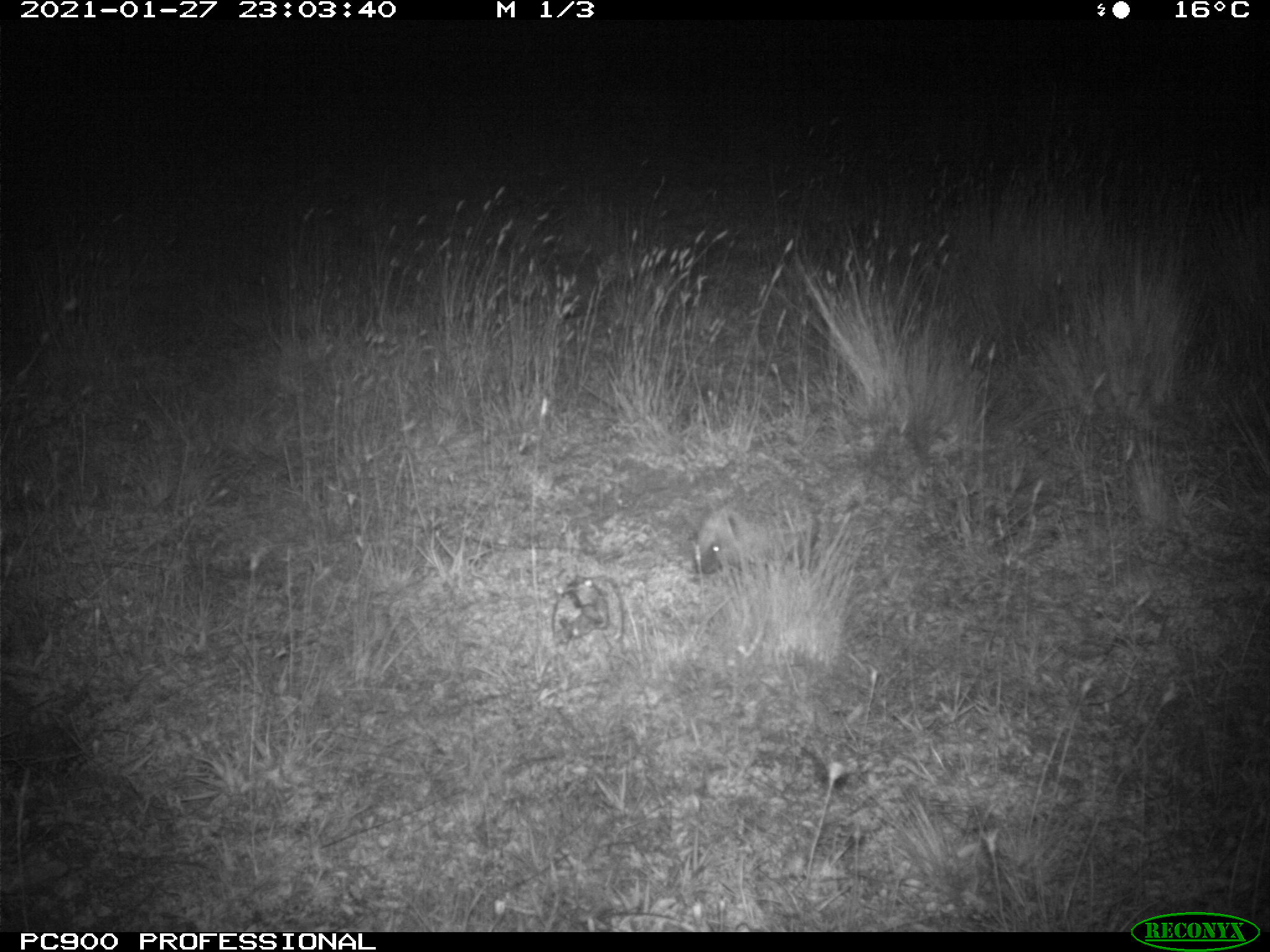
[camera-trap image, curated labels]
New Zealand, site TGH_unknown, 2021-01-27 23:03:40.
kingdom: Animalia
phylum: Chordata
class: Mammalia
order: Eulipotyphla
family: Erinaceidae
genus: Erinaceus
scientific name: Erinaceus europaeus europaeus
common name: european hedgehog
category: hedgehog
Hedgehog (european hedgehog) (Erinaceus europaeus europaeus).